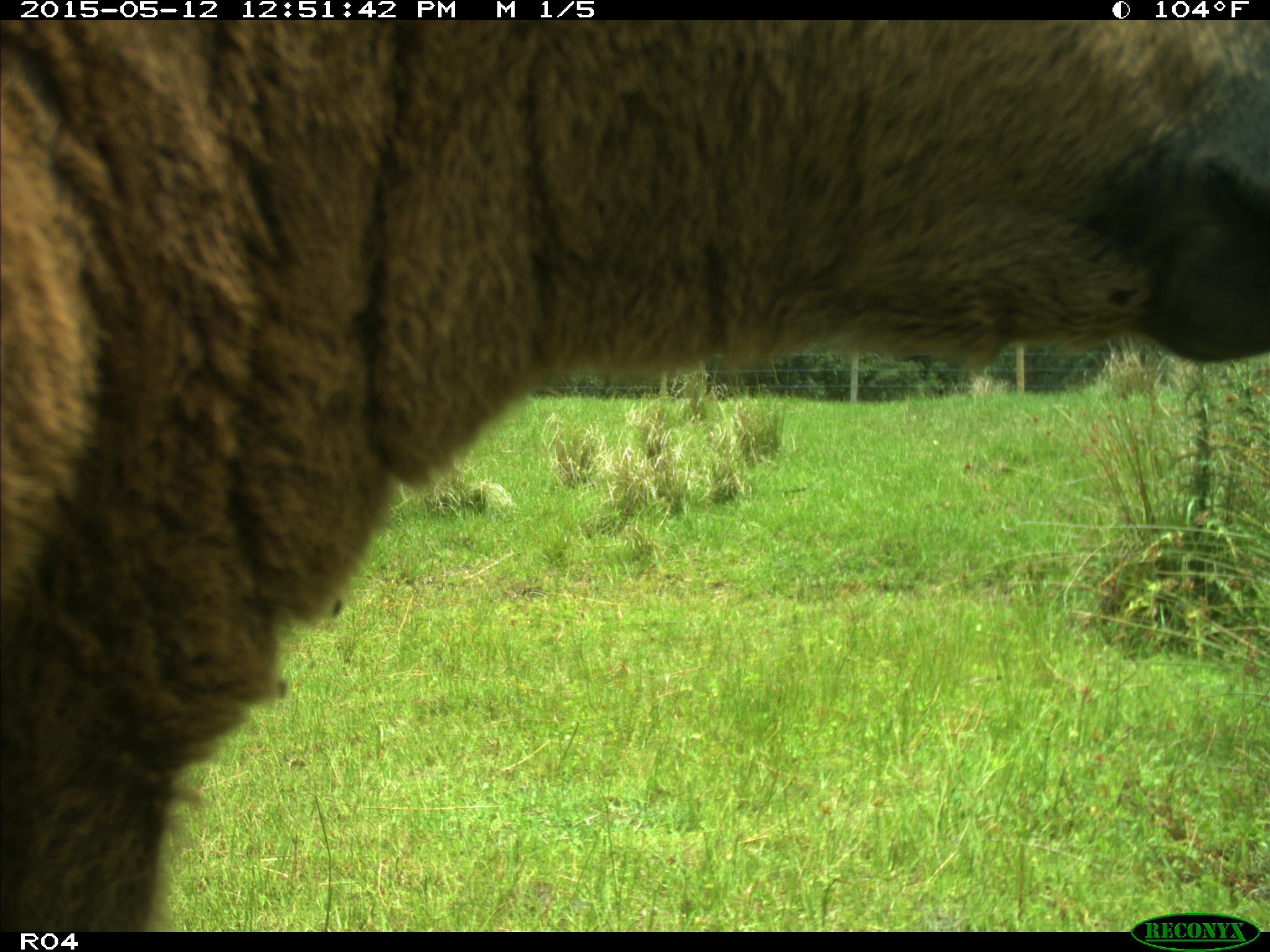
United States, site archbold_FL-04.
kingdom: Animalia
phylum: Chordata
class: Mammalia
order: Artiodactyla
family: Bovidae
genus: Bos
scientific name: Bos taurus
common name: domestic cow